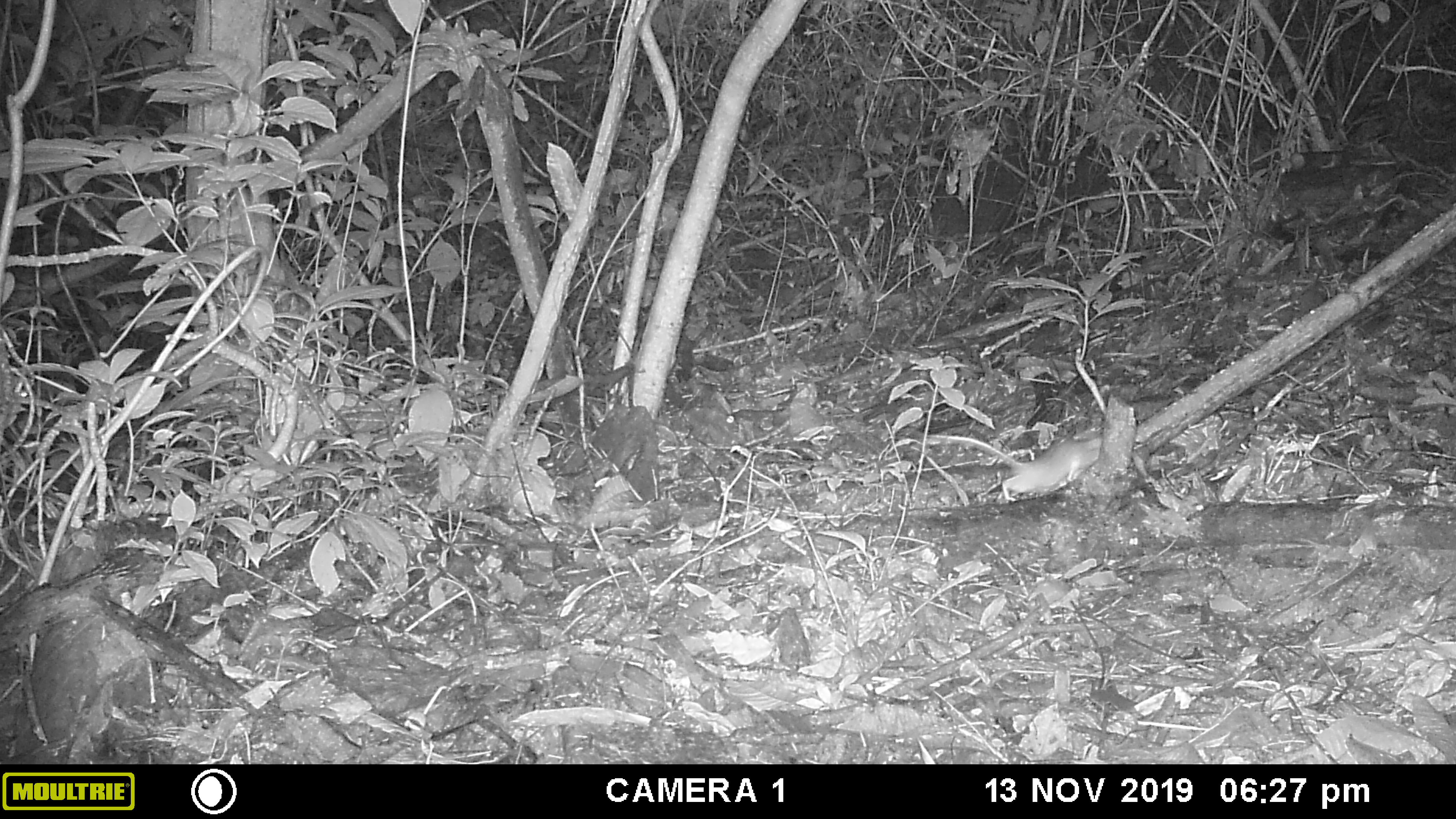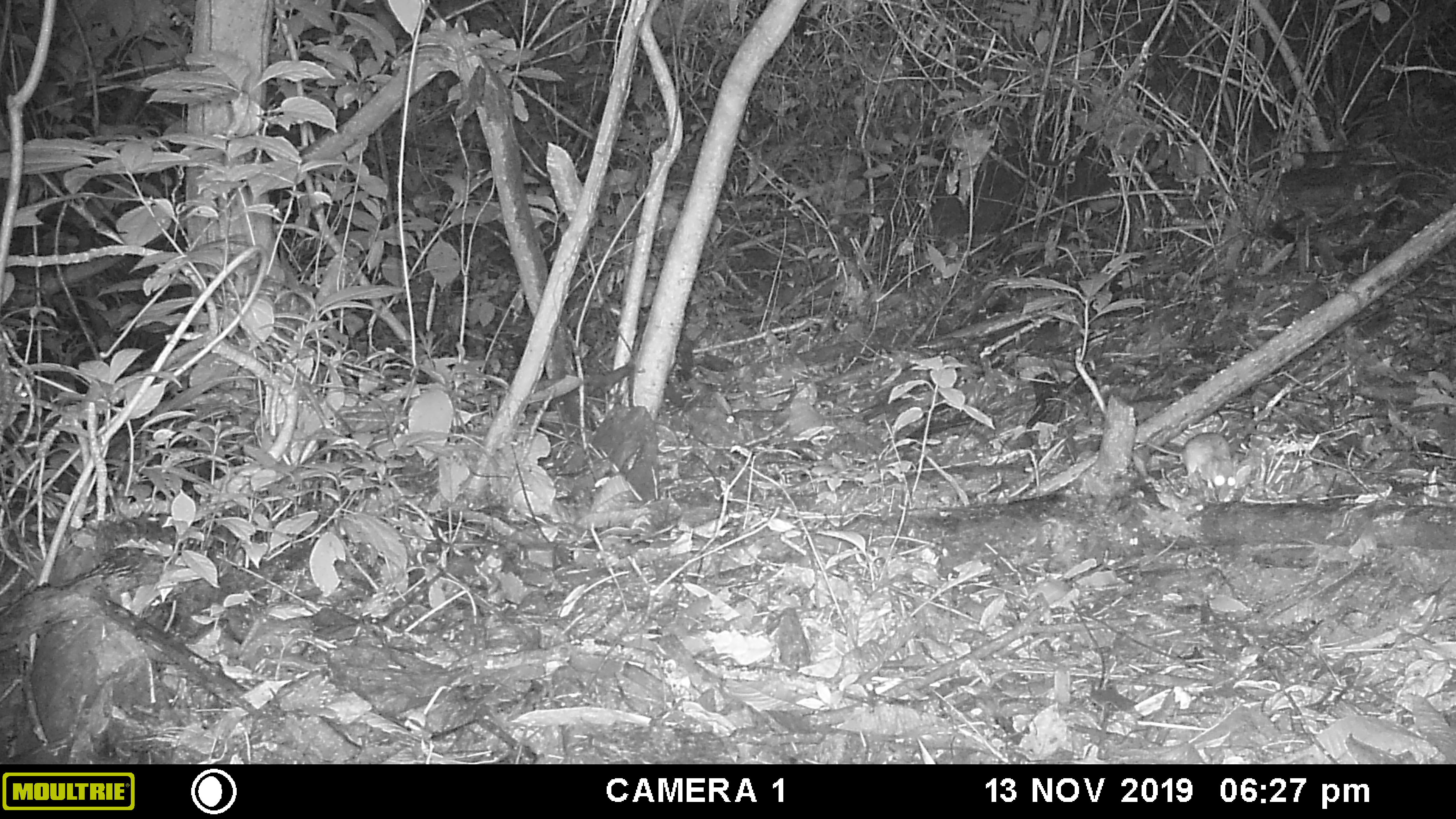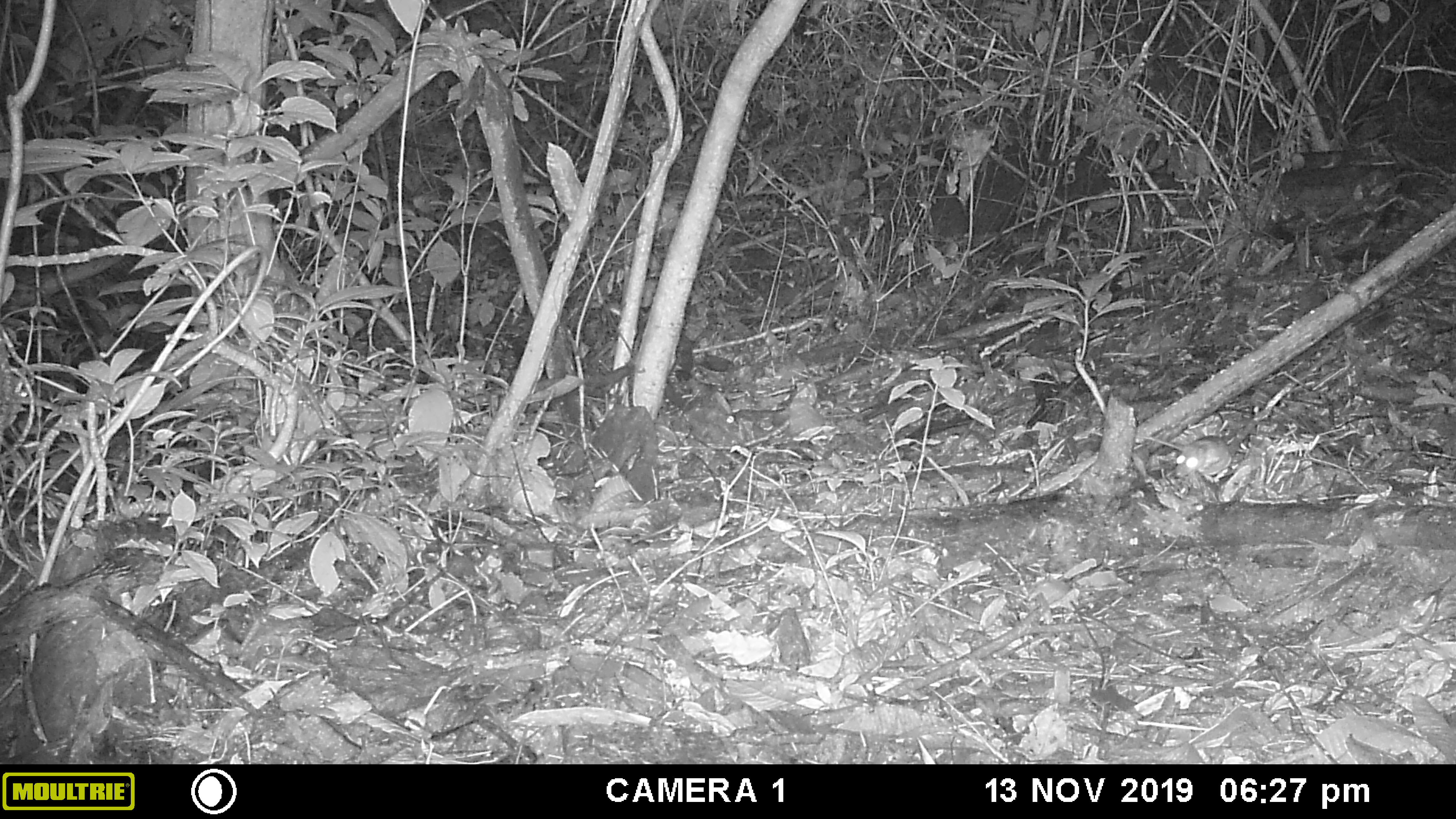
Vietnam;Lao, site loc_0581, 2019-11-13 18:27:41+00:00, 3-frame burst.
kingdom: Animalia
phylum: Chordata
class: Mammalia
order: Rodentia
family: Muridae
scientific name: Muridae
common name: old-world mice and rats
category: unidentified murid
Unidentified murid (old-world mice and rats) (Muridae). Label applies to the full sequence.